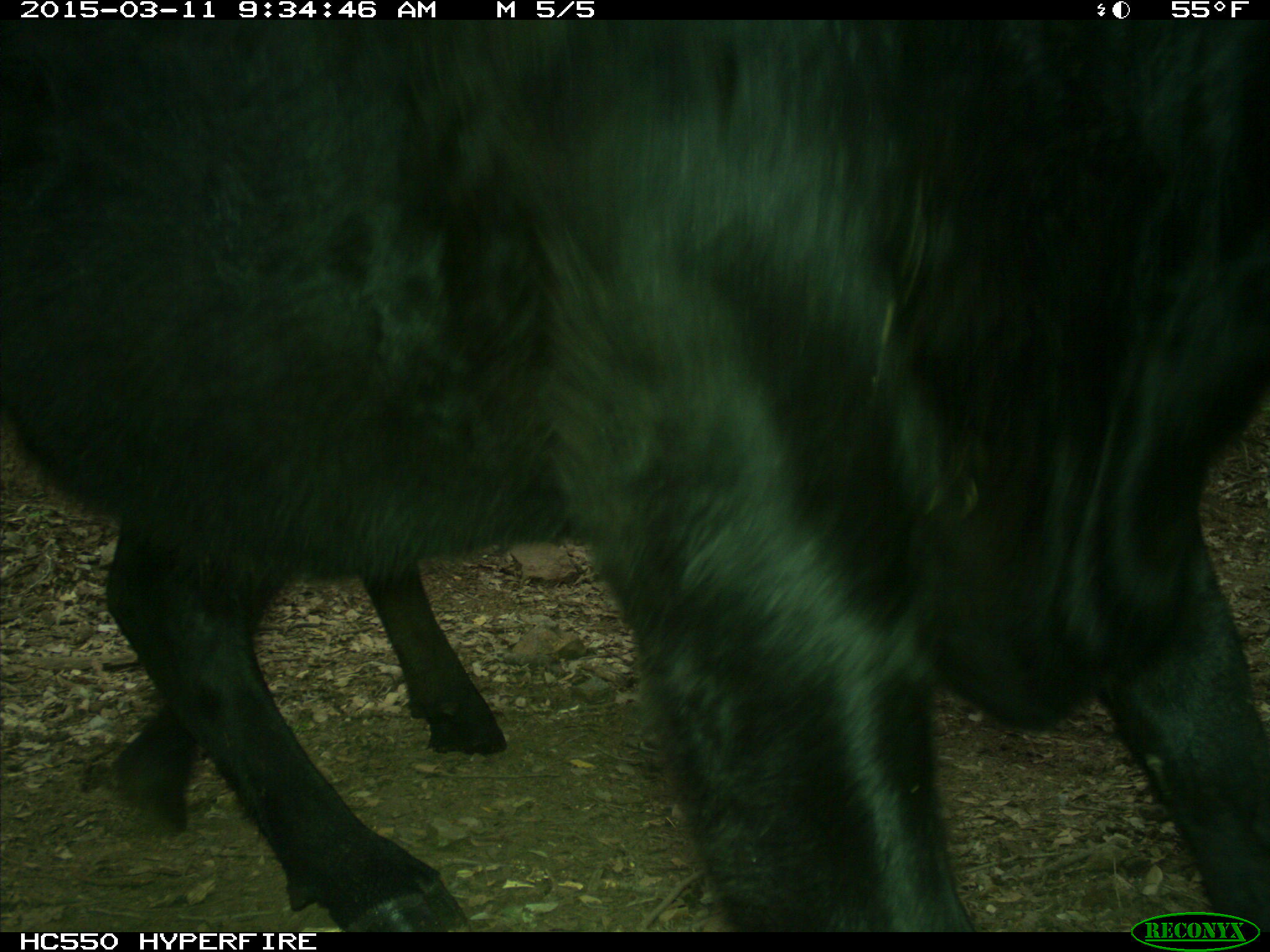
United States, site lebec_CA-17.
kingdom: Animalia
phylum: Chordata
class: Mammalia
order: Artiodactyla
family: Bovidae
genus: Bos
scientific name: Bos taurus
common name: domestic cow